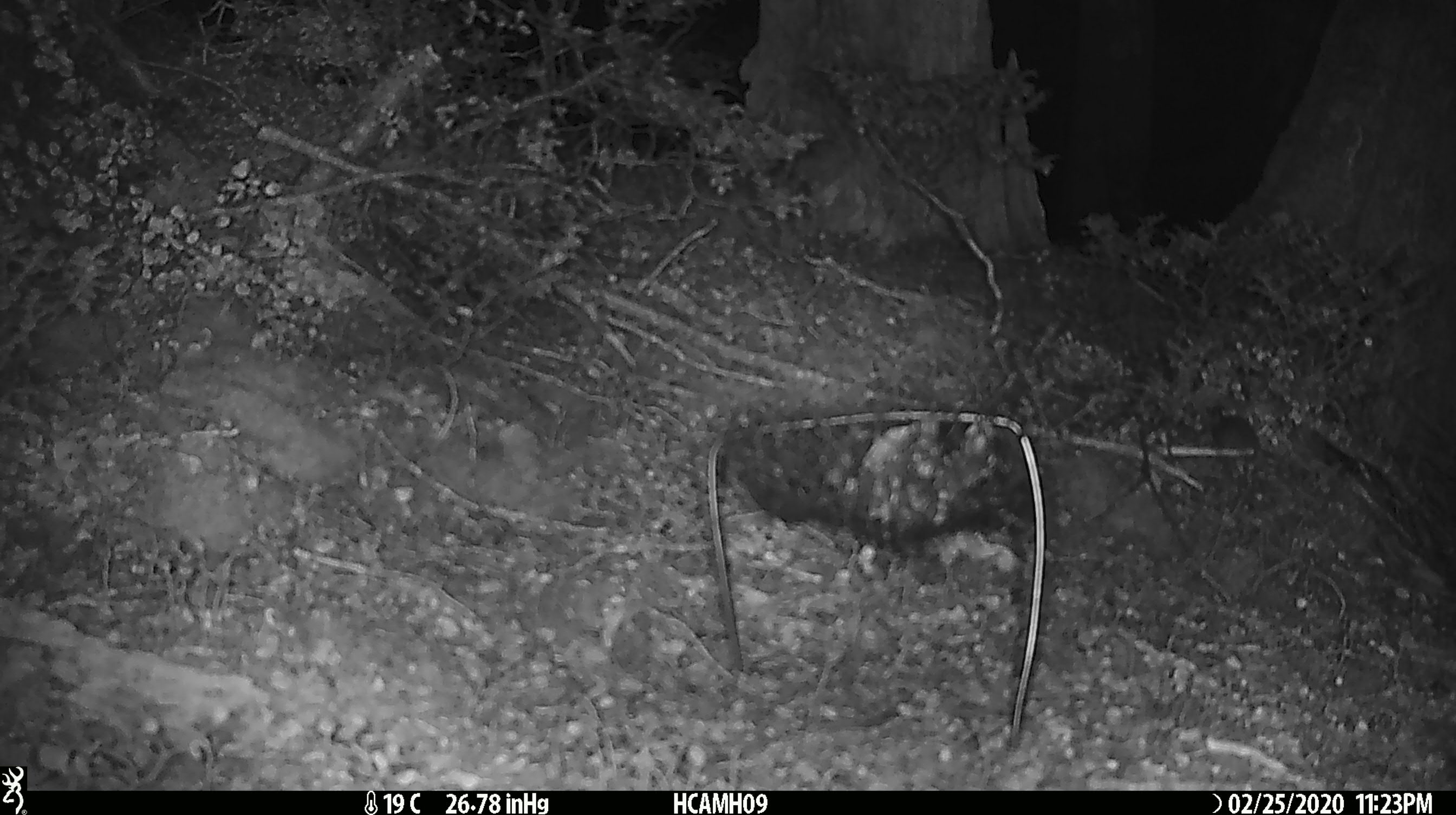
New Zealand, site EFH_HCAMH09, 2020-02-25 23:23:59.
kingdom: Animalia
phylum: Chordata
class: Mammalia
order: Rodentia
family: Muridae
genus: Mus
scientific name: Mus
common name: mouse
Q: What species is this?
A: Mouse (Mus).